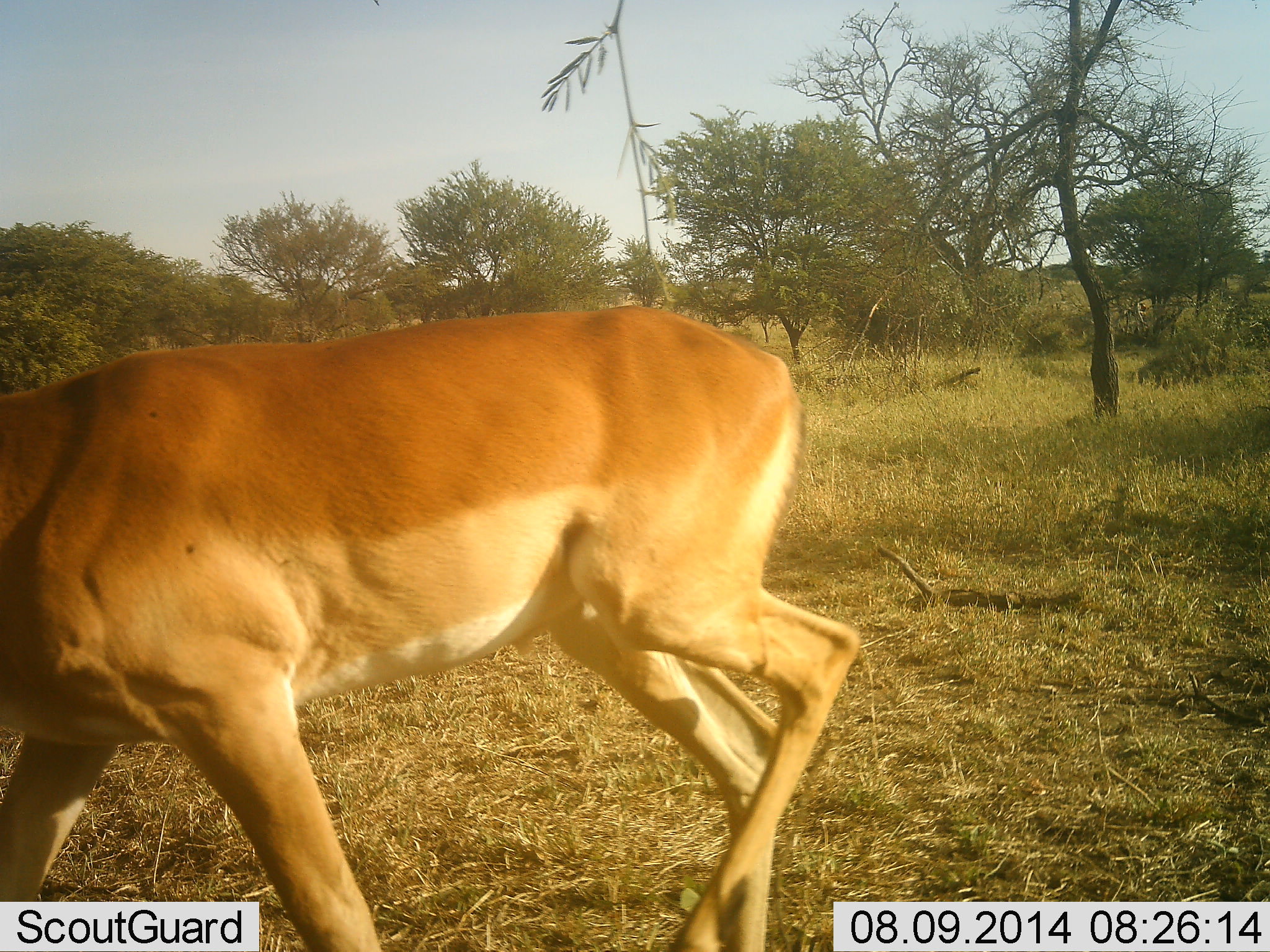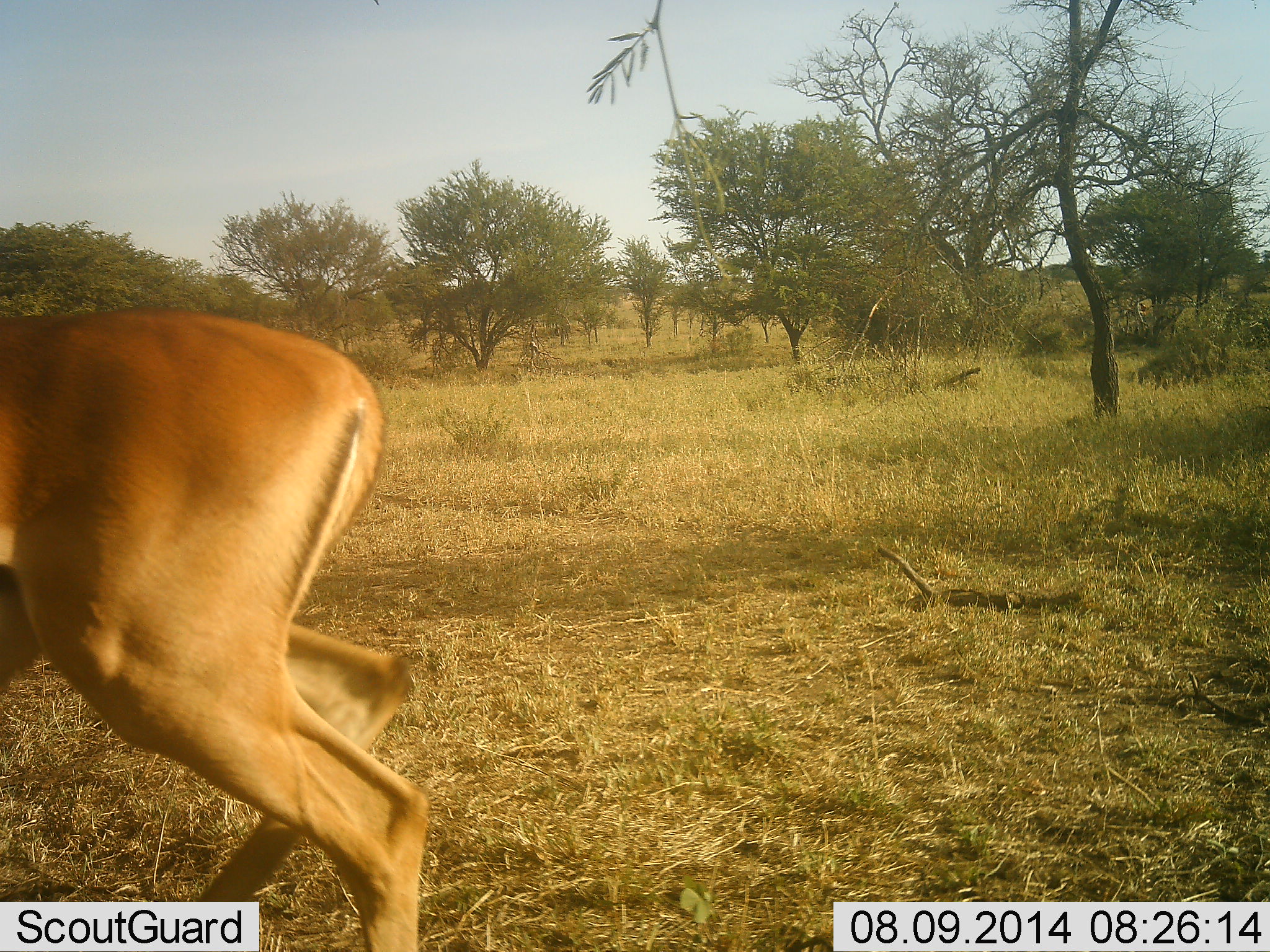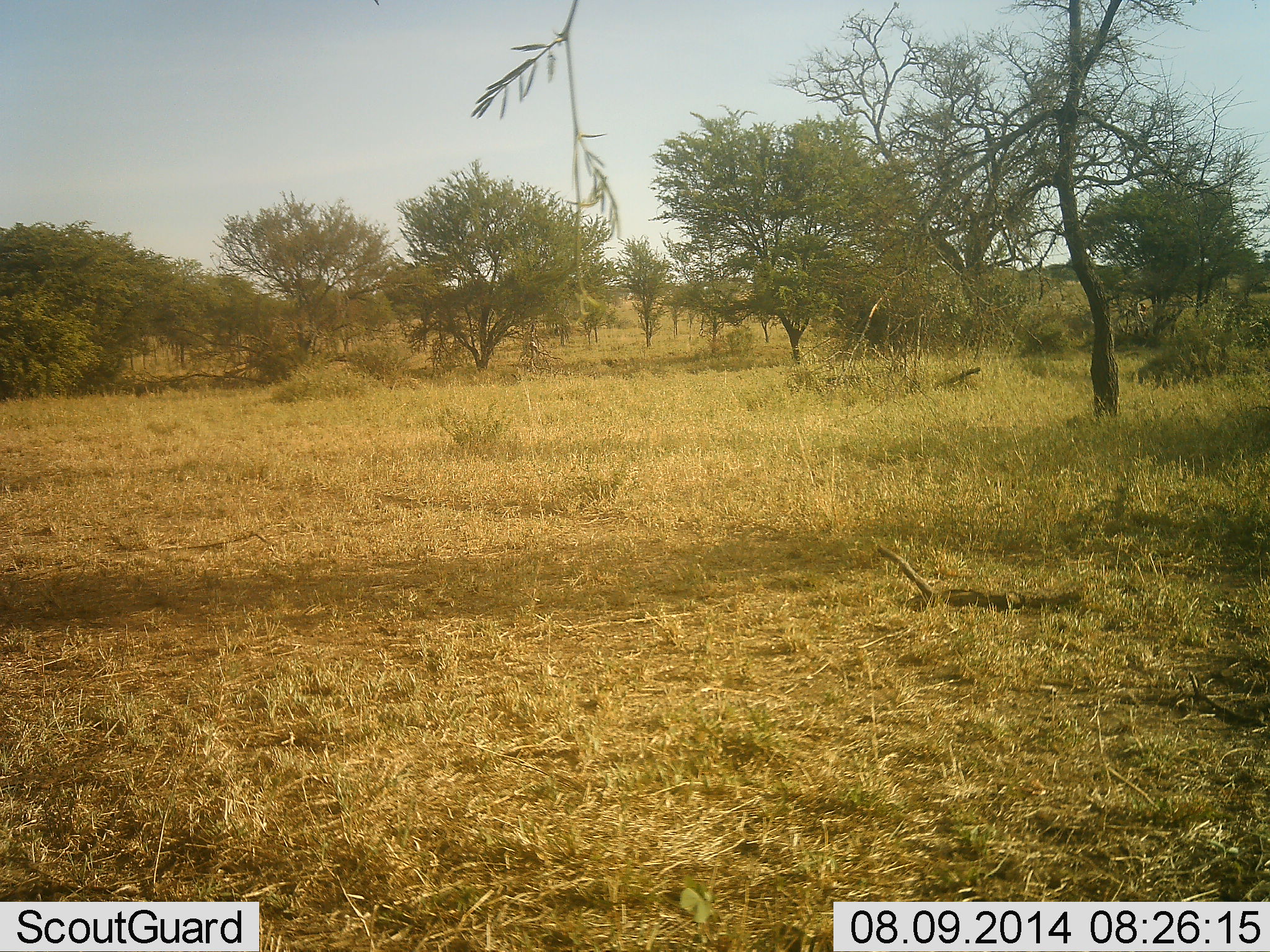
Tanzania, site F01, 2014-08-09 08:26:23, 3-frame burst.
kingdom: Animalia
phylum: Chordata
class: Mammalia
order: Artiodactyla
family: Bovidae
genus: Aepyceros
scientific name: Aepyceros melampus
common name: impala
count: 1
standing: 10%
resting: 0%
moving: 100%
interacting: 0%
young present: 0%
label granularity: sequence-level